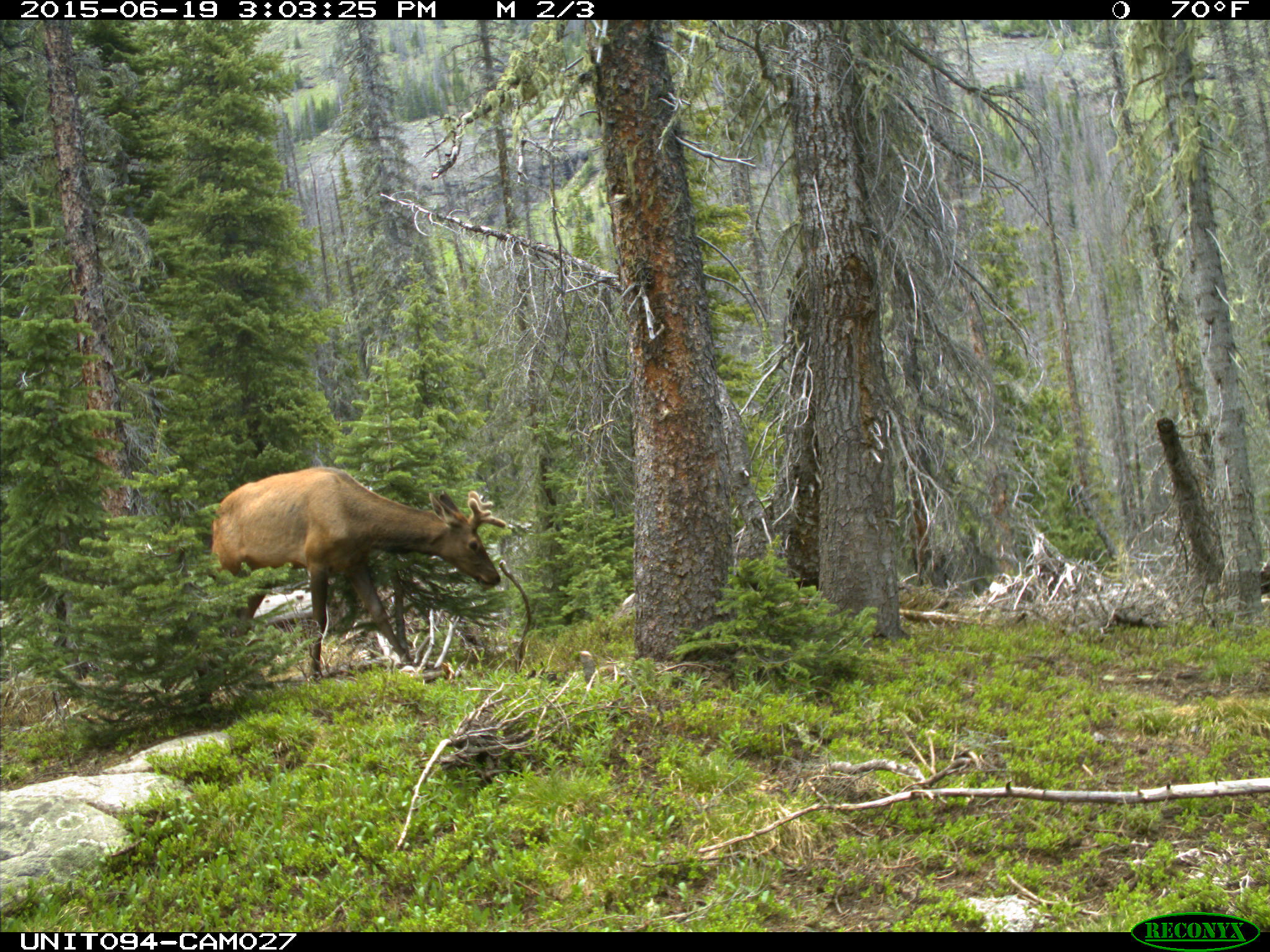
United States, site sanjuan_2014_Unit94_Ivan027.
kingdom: Animalia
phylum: Chordata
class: Mammalia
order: Artiodactyla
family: Cervidae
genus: Cervus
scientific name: Cervus elaphus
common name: red deer